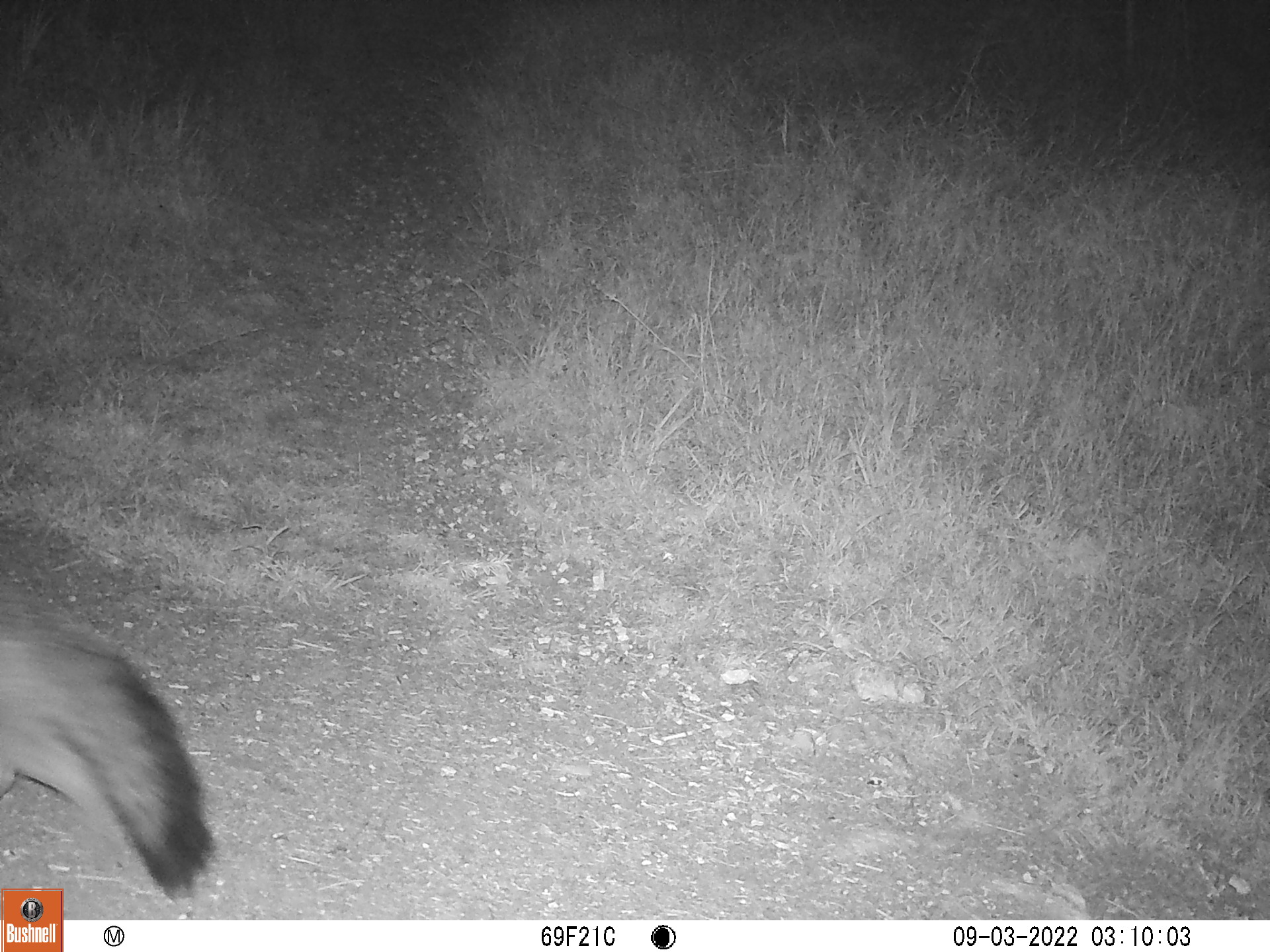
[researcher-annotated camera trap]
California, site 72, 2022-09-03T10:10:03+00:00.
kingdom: Animalia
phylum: Chordata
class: Mammalia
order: Carnivora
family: Canidae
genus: Urocyon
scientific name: Urocyon cinereoargenteus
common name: gray fox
Gray fox (Urocyon cinereoargenteus).